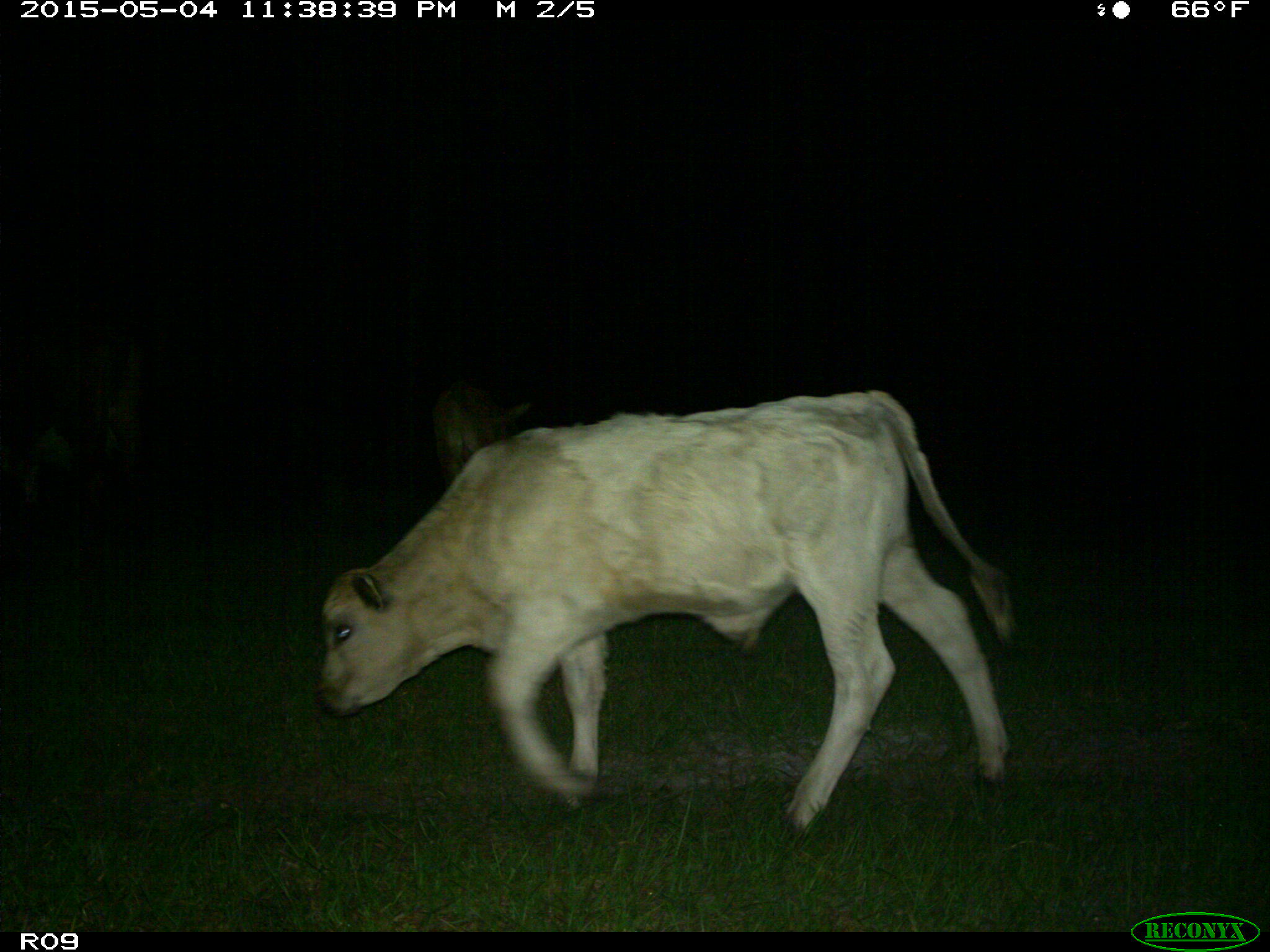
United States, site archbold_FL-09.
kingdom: Animalia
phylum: Chordata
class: Mammalia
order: Artiodactyla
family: Bovidae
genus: Bos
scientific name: Bos taurus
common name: domestic cow